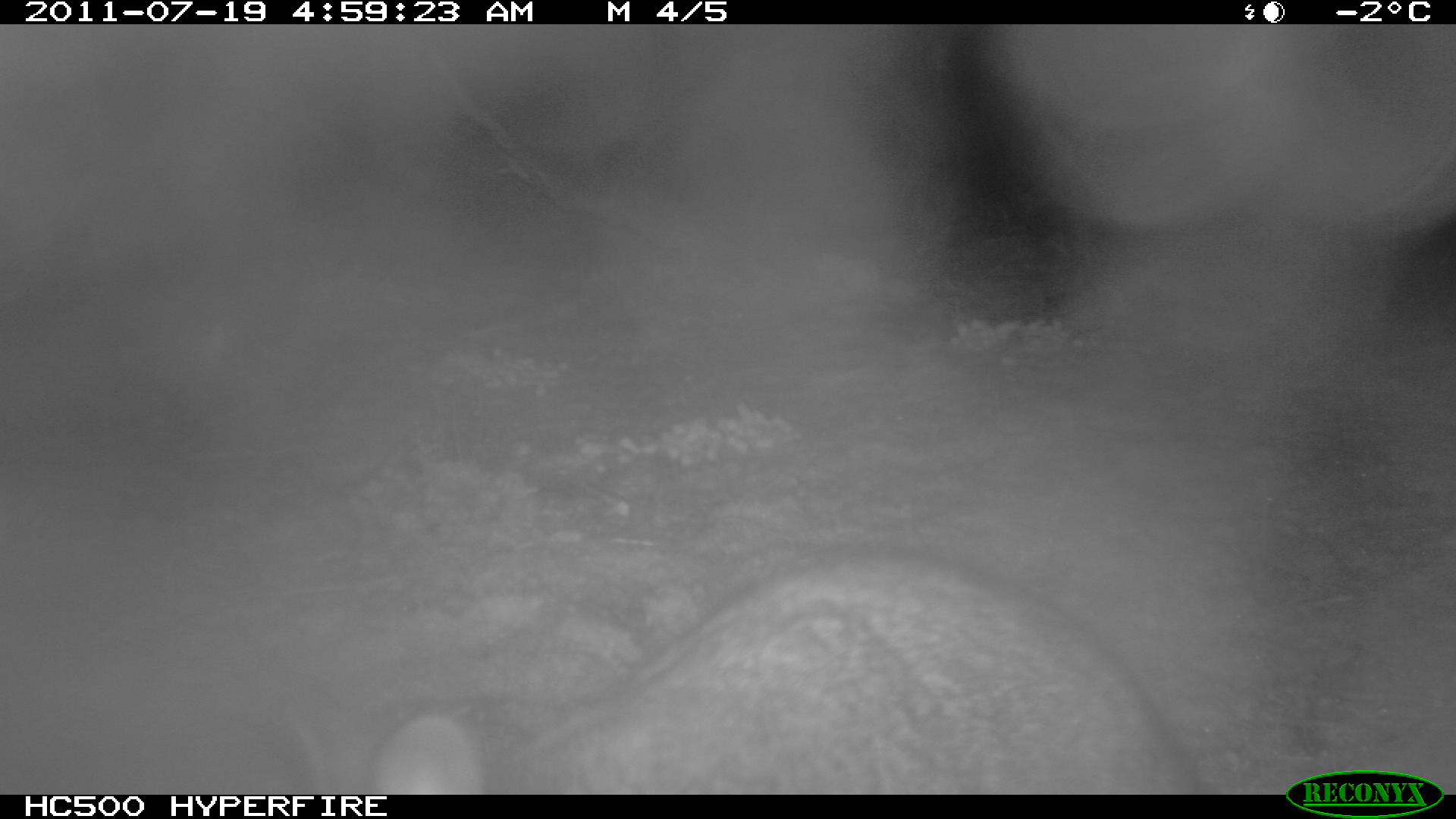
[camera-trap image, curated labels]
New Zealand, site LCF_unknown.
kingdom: Animalia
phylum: Chordata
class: Mammalia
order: Diprotodontia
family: Macropodidae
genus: Notamacropus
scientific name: Notamacropus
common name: wallaby